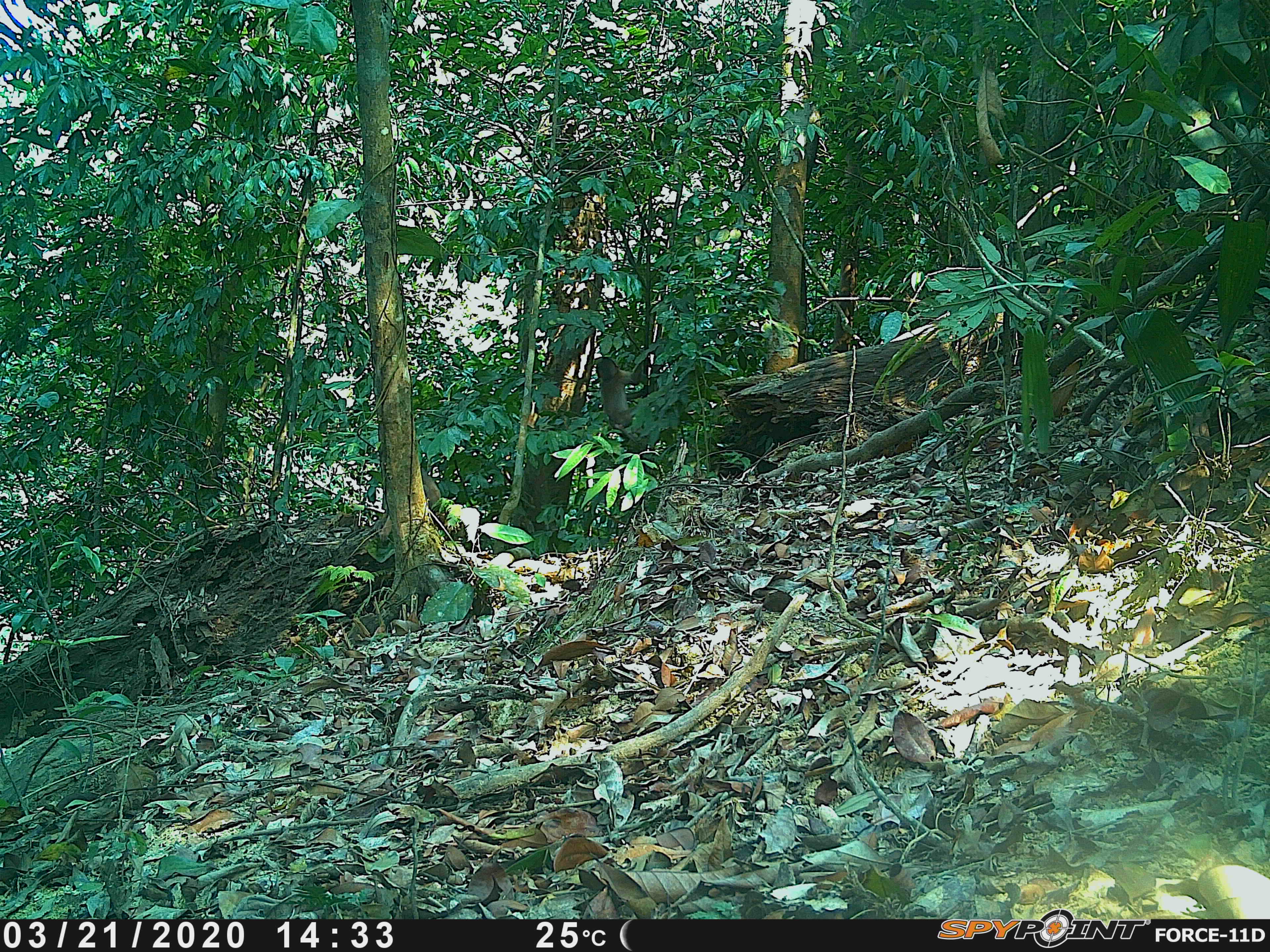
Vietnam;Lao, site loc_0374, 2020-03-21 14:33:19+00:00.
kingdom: Animalia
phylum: Chordata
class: Mammalia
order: Primates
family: Cercopithecidae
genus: Macaca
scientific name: Macaca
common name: macaques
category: assam or rhesus macaque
Assam or rhesus macaque (macaques) (Macaca). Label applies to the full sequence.